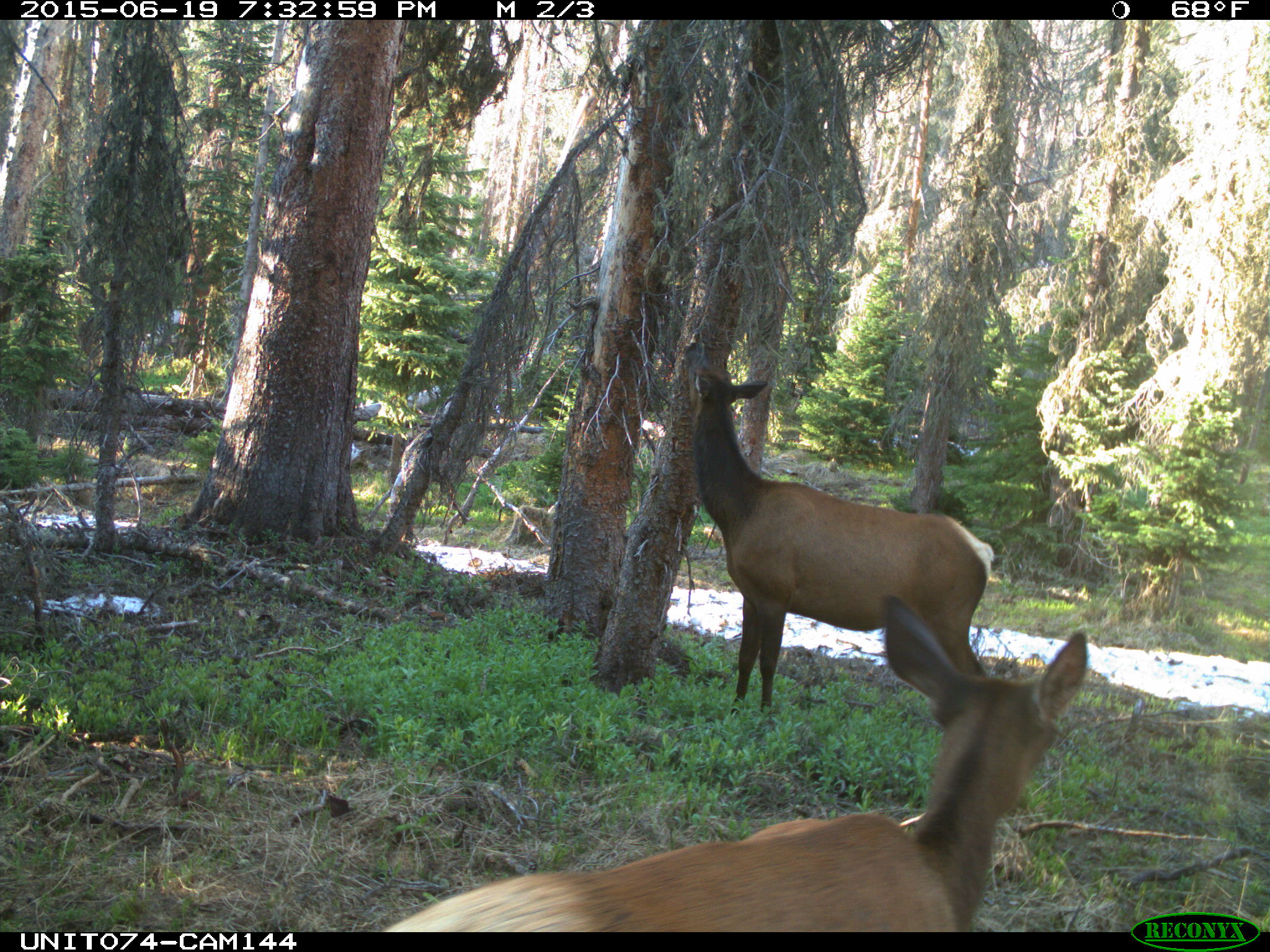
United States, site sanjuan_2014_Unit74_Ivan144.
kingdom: Animalia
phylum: Chordata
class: Mammalia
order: Artiodactyla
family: Cervidae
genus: Cervus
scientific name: Cervus elaphus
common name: red deer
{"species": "Cervus elaphus (red deer)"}